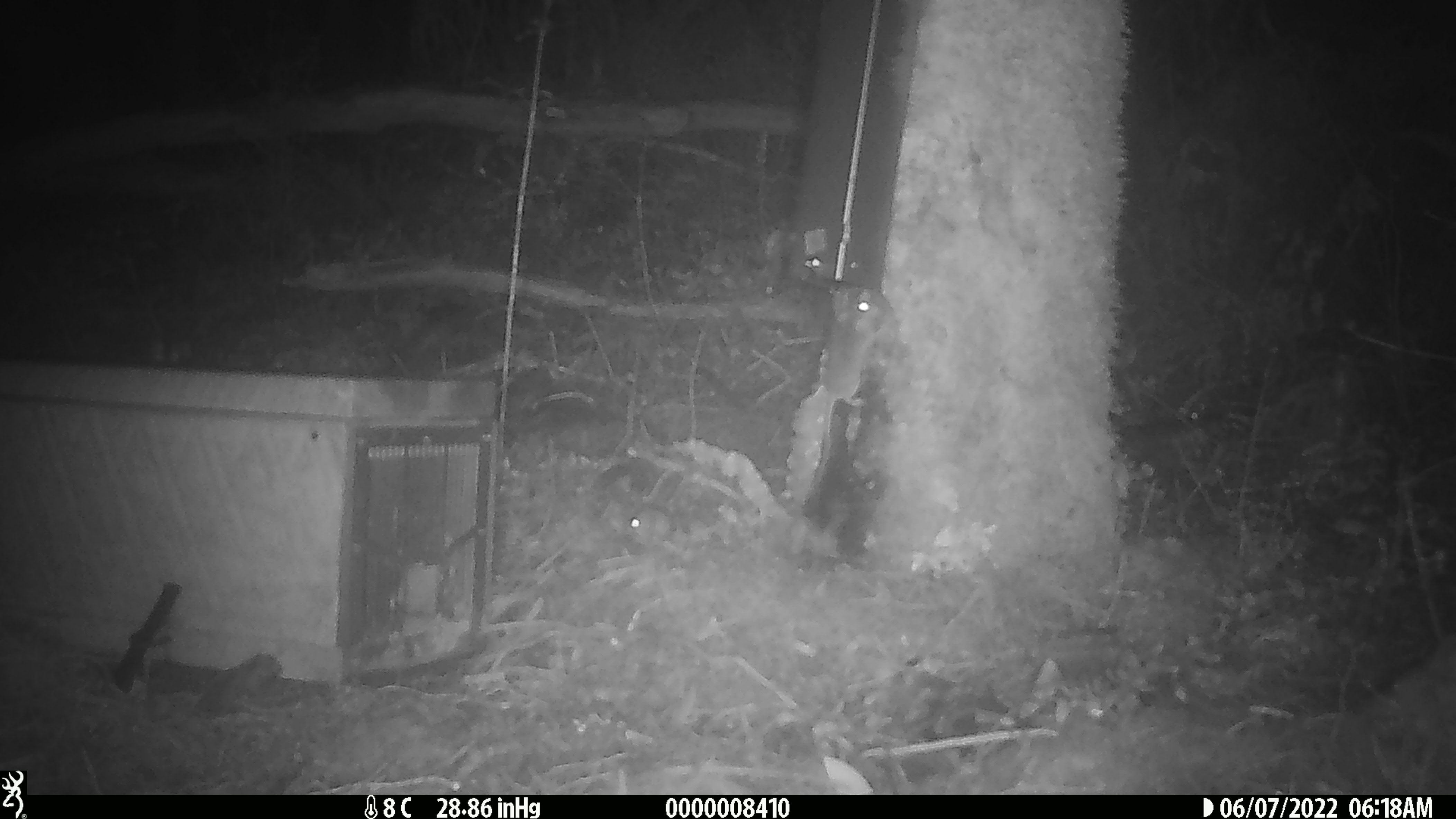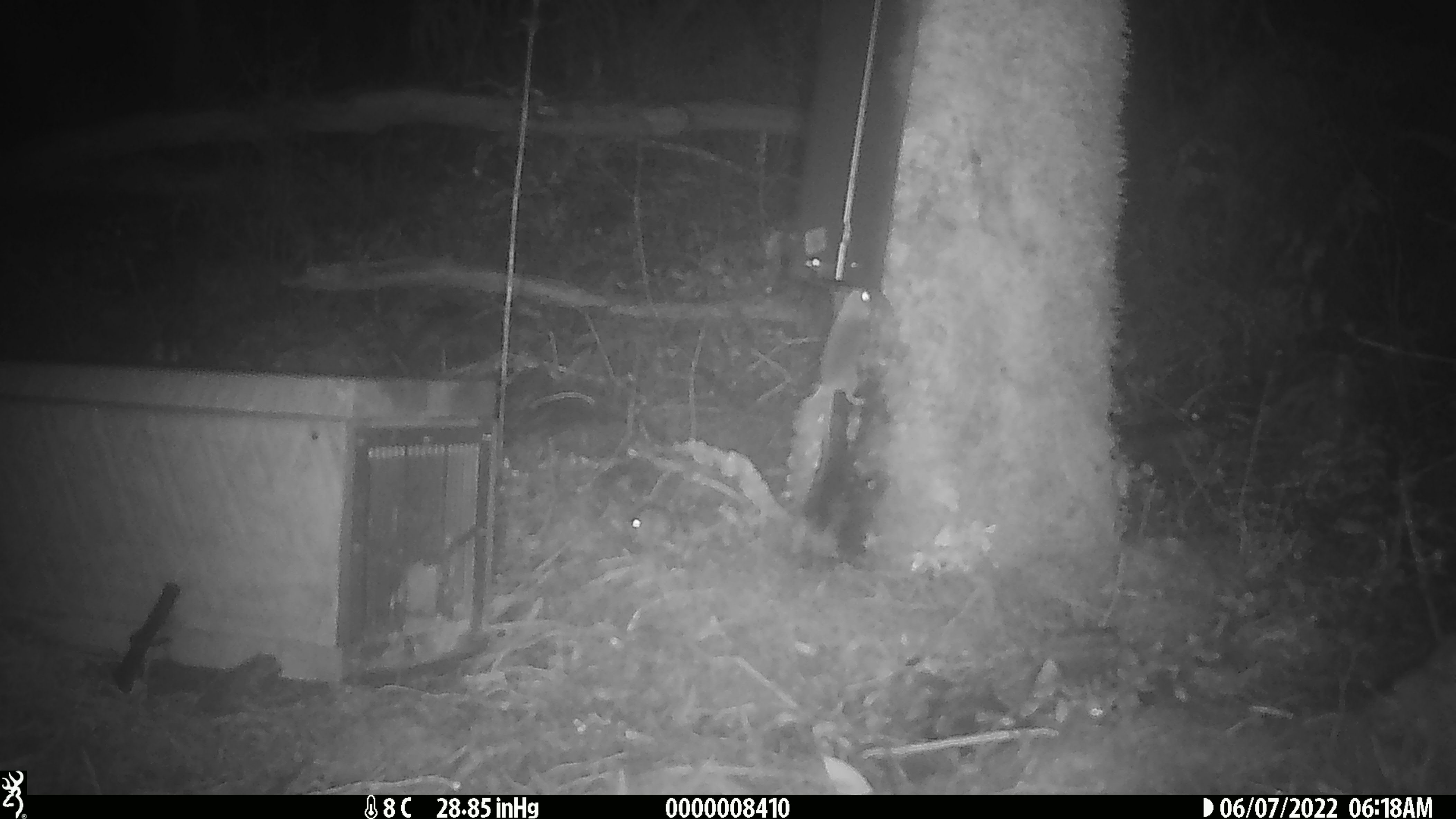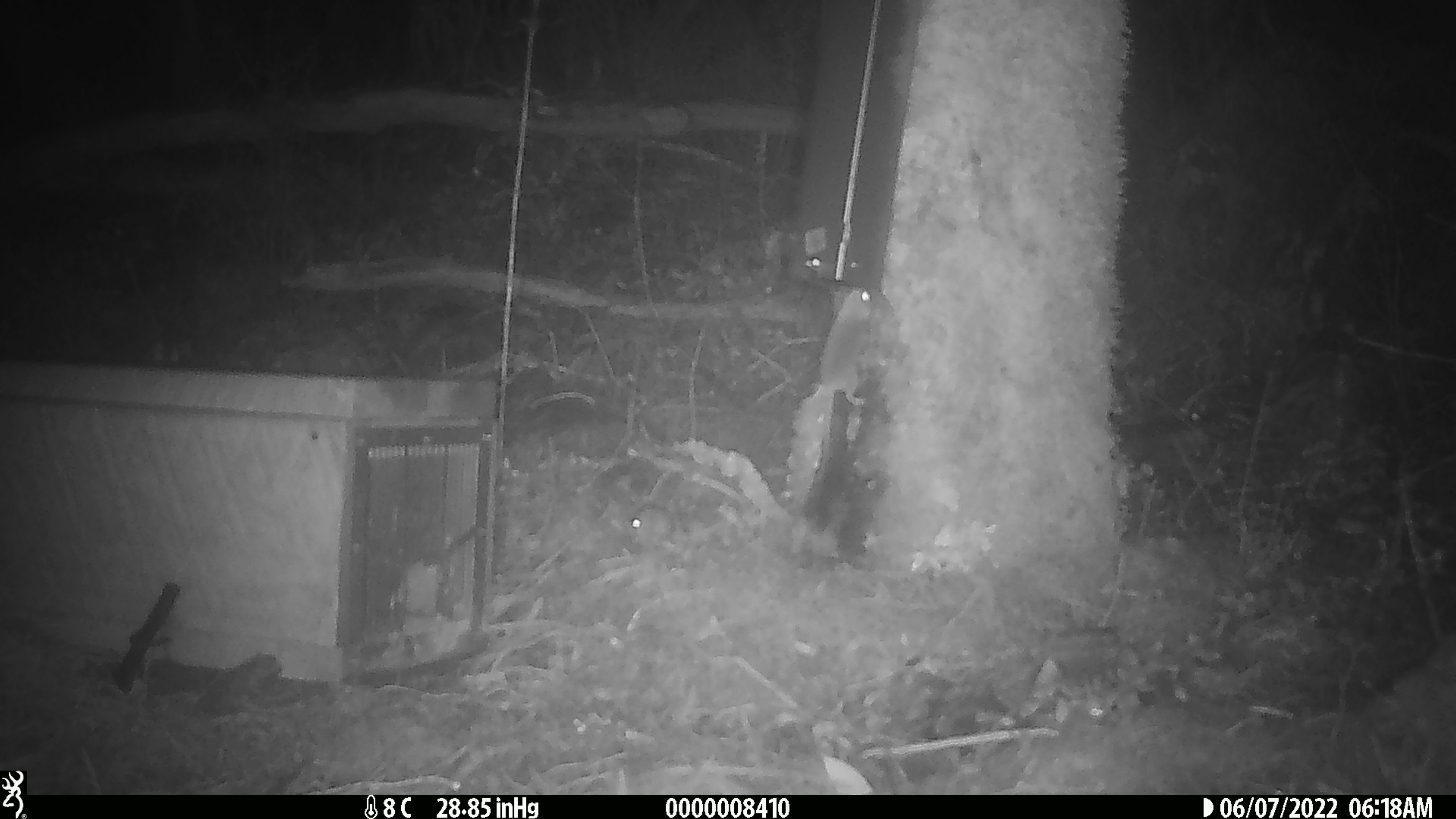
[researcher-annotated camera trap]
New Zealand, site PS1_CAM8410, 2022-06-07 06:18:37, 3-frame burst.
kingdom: Animalia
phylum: Chordata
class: Mammalia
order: Rodentia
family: Muridae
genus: Mus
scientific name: Mus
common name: mouse